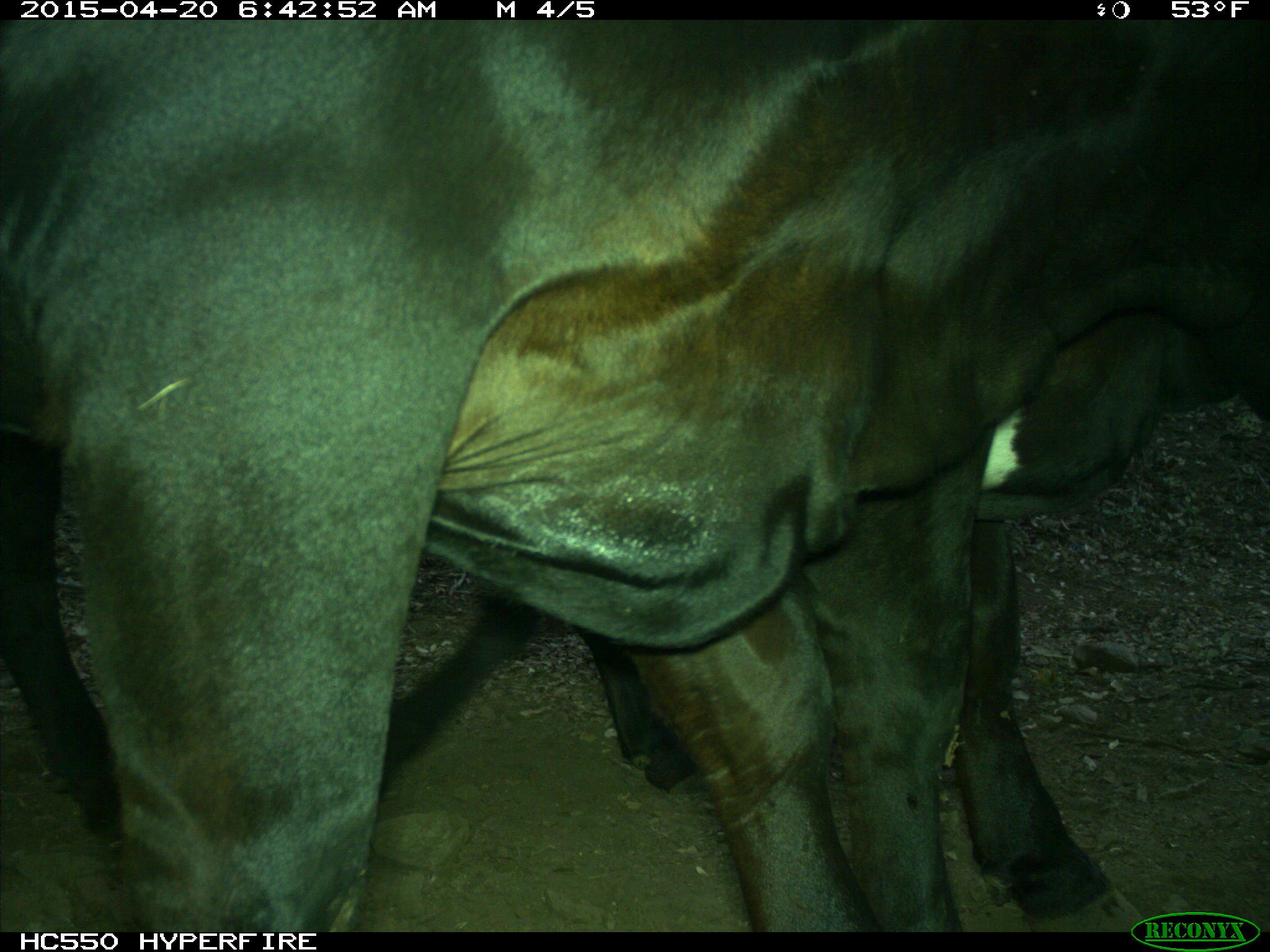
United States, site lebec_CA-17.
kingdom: Animalia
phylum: Chordata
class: Mammalia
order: Artiodactyla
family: Bovidae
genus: Bos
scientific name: Bos taurus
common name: domestic cow